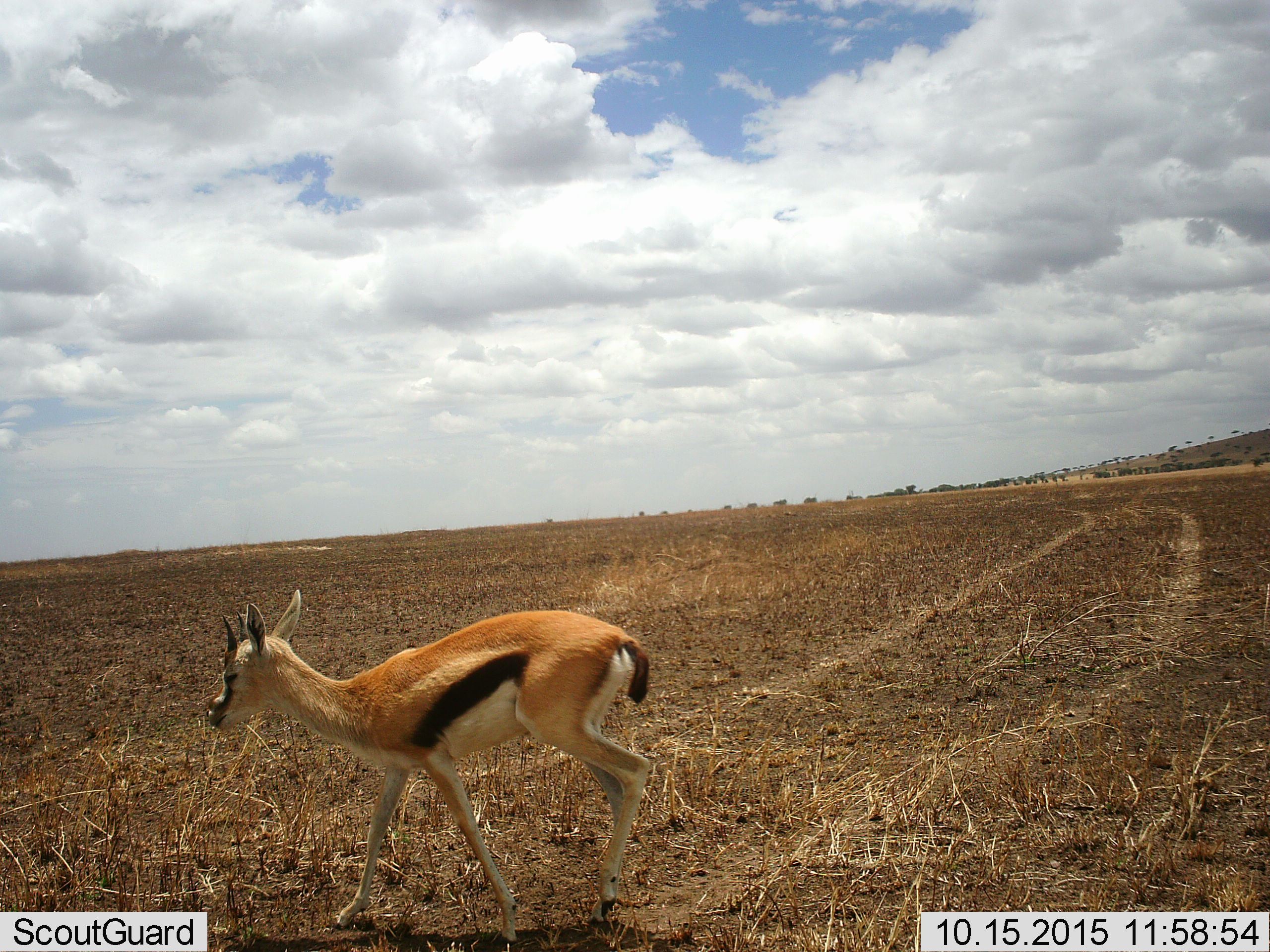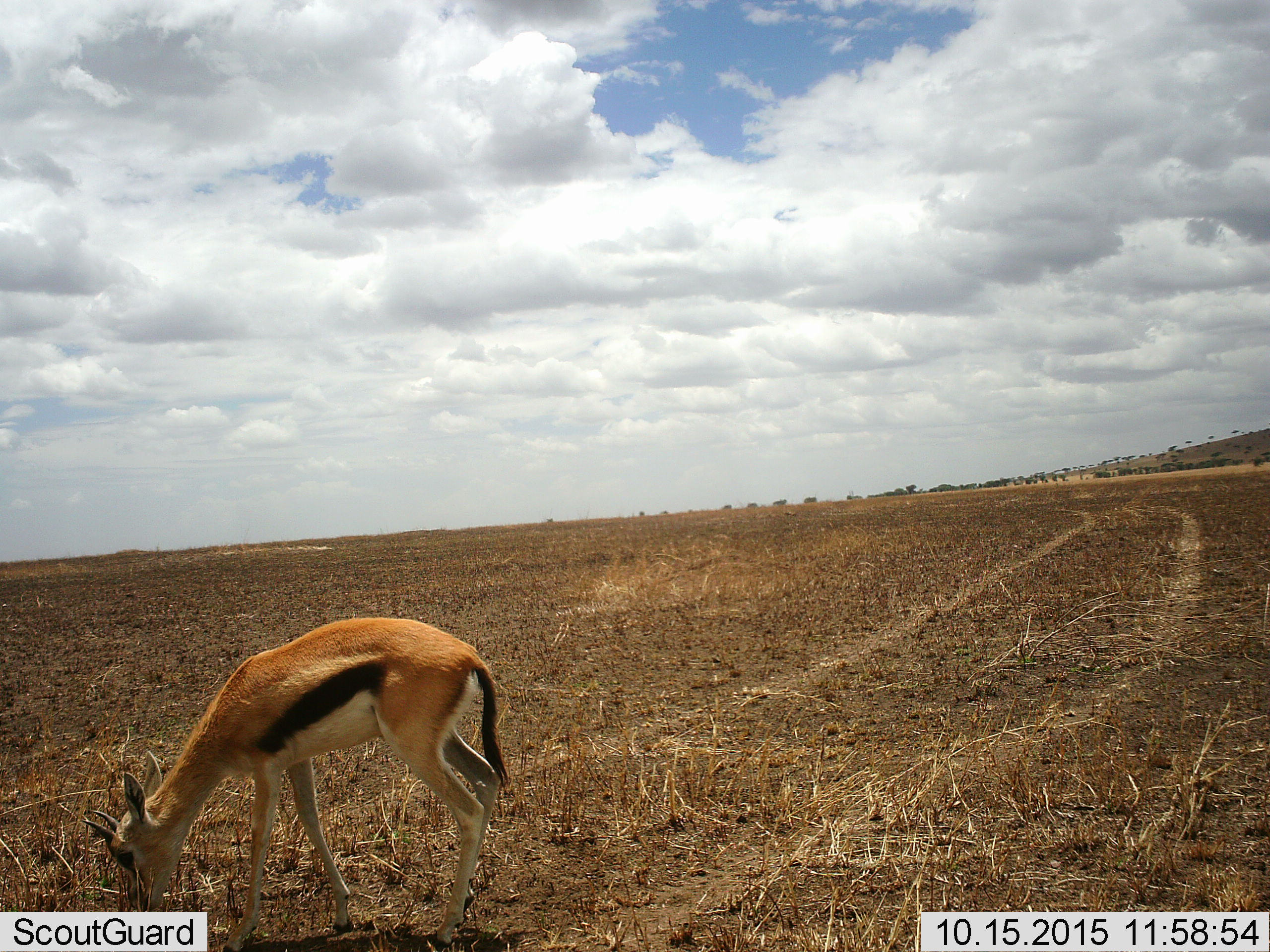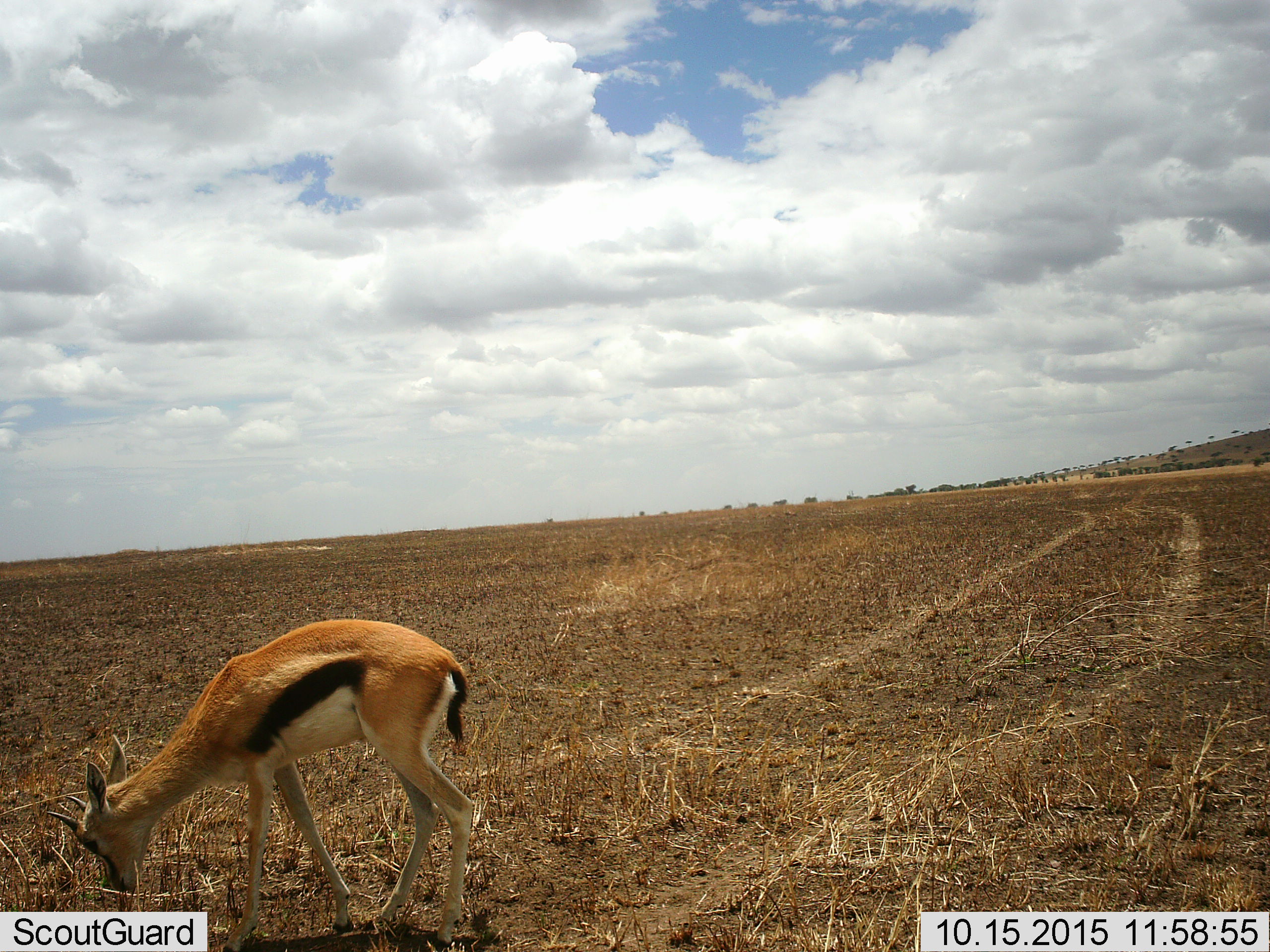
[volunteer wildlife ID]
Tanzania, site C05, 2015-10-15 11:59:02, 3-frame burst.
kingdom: Animalia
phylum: Chordata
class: Mammalia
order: Artiodactyla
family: Bovidae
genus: Eudorcas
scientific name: Eudorcas thomsonii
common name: thomson's gazelle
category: gazellethomsons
Gazellethomsons (thomson's gazelle) (Eudorcas thomsonii), count 1. Behavior (volunteer vote fractions): standing 11%, resting 5%, moving 63%, interacting 0%. Young present (vote fraction): 26%. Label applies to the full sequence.